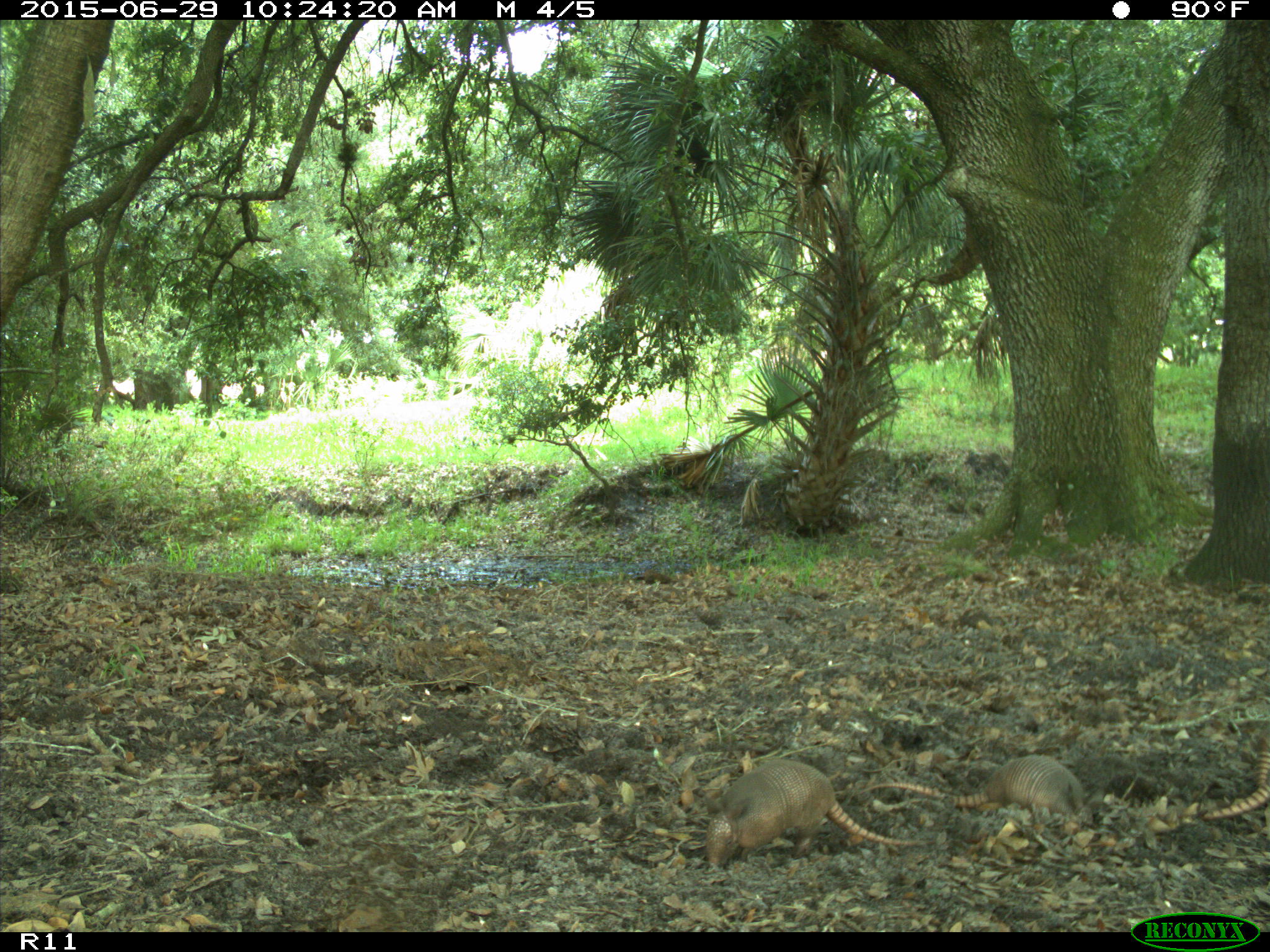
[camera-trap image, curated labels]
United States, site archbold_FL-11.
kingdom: Animalia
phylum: Chordata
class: Mammalia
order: Cingulata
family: Dasypodidae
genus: Dasypus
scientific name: Dasypus novemcinctus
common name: nine-banded armadillo